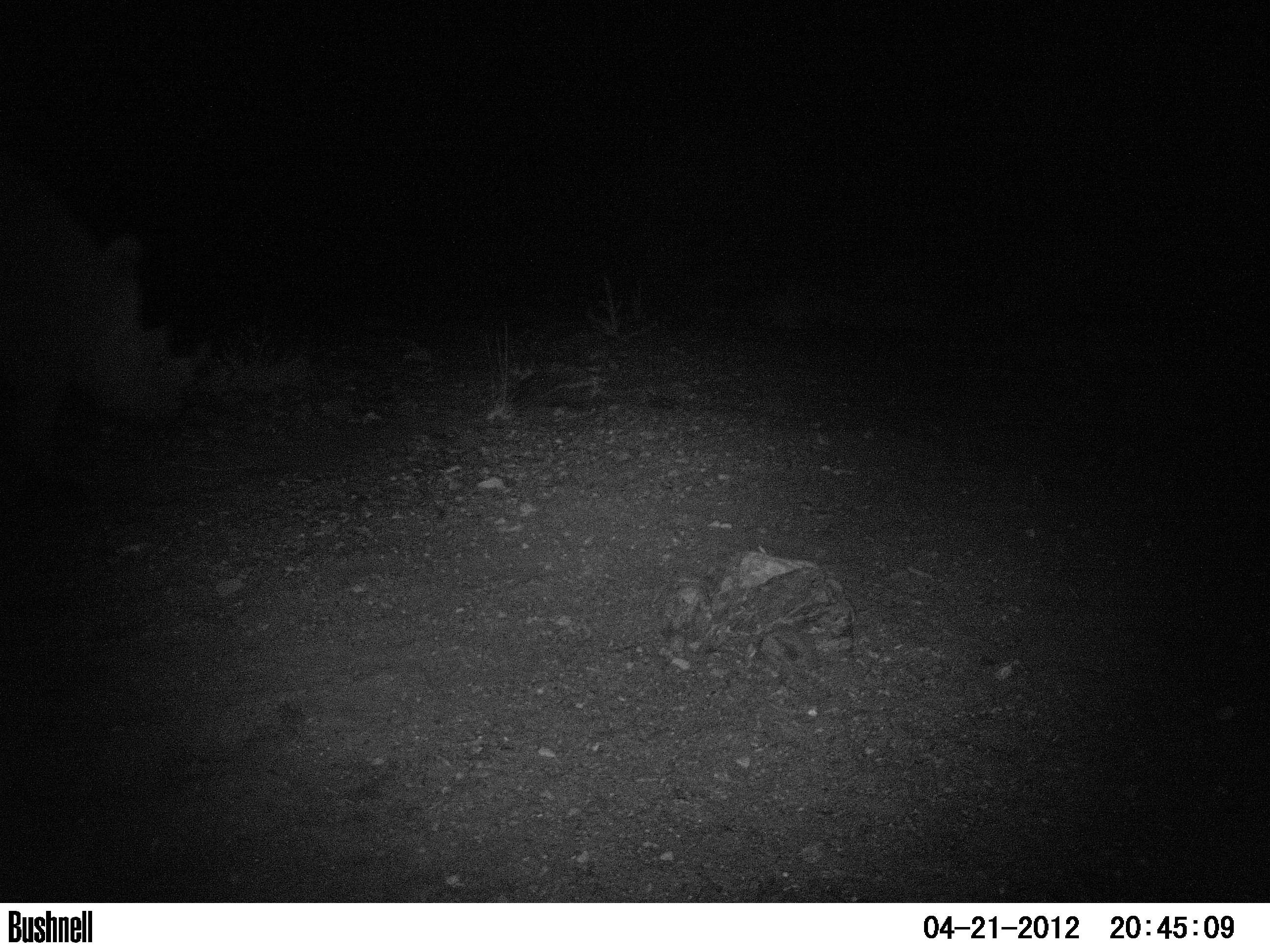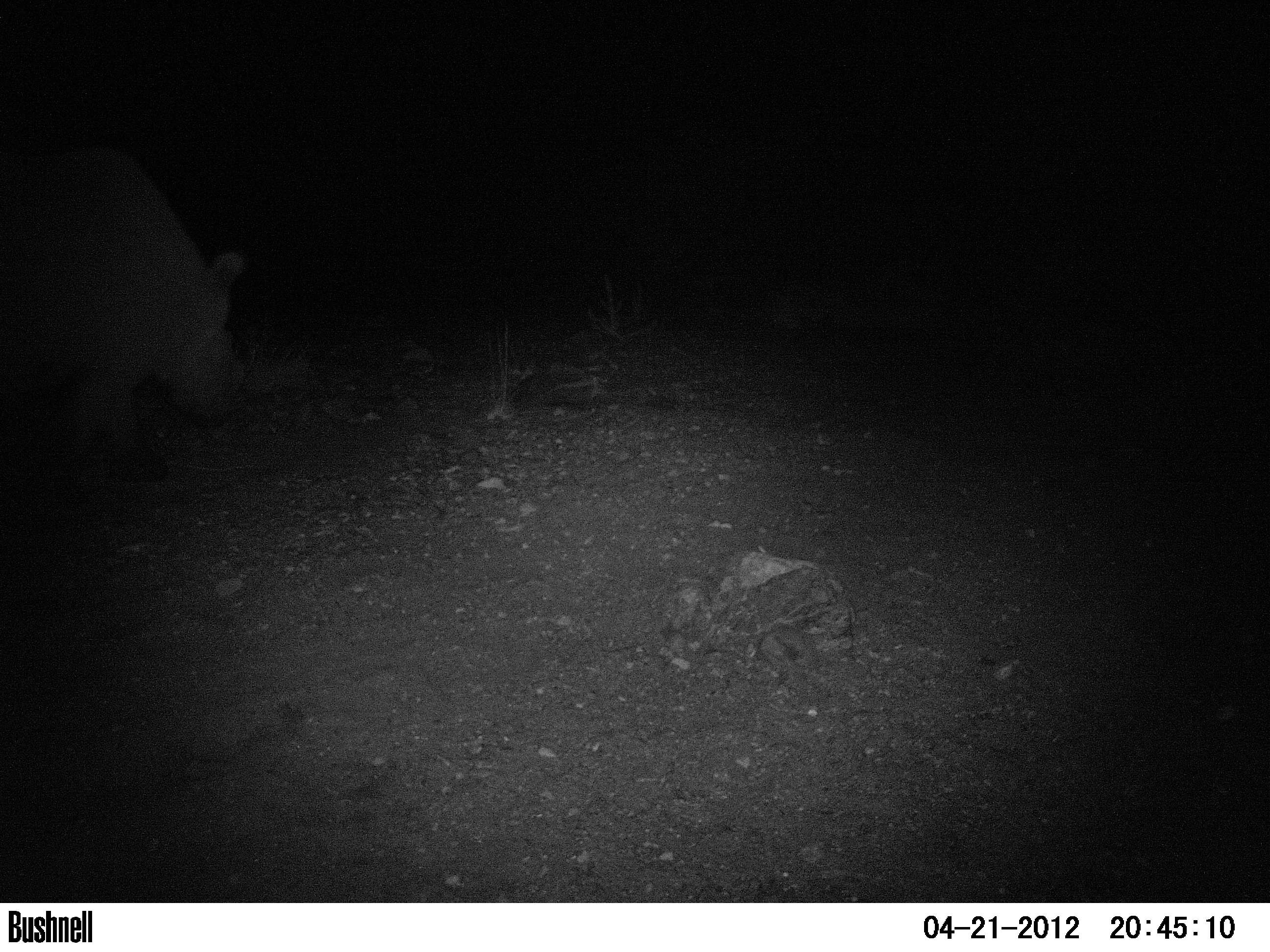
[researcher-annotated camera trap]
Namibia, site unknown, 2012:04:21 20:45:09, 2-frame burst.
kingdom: Animalia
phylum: Chordata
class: Mammalia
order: Perissodactyla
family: Rhinocerotidae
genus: Diceros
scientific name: Diceros bicornis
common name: black rhinoceros